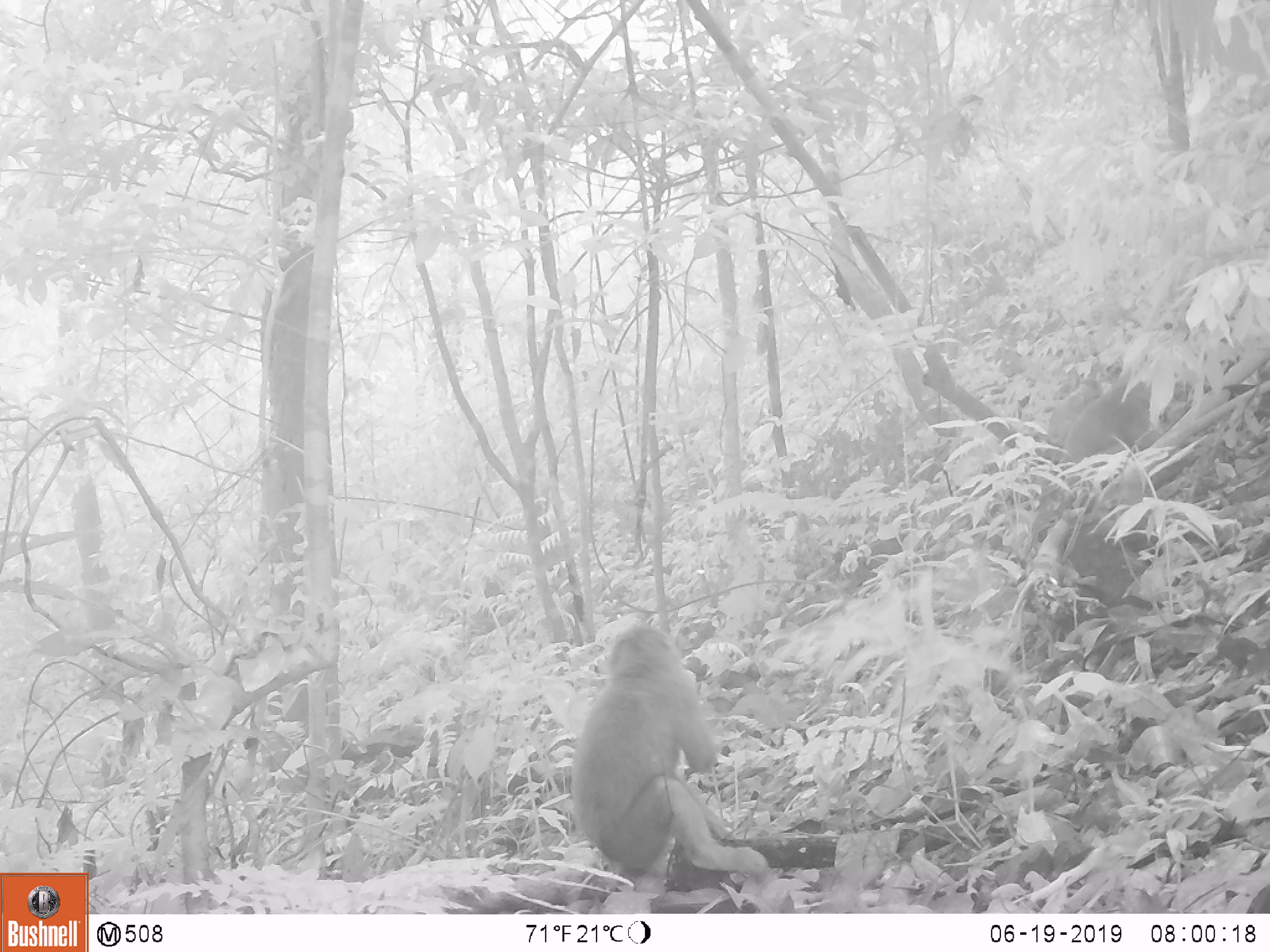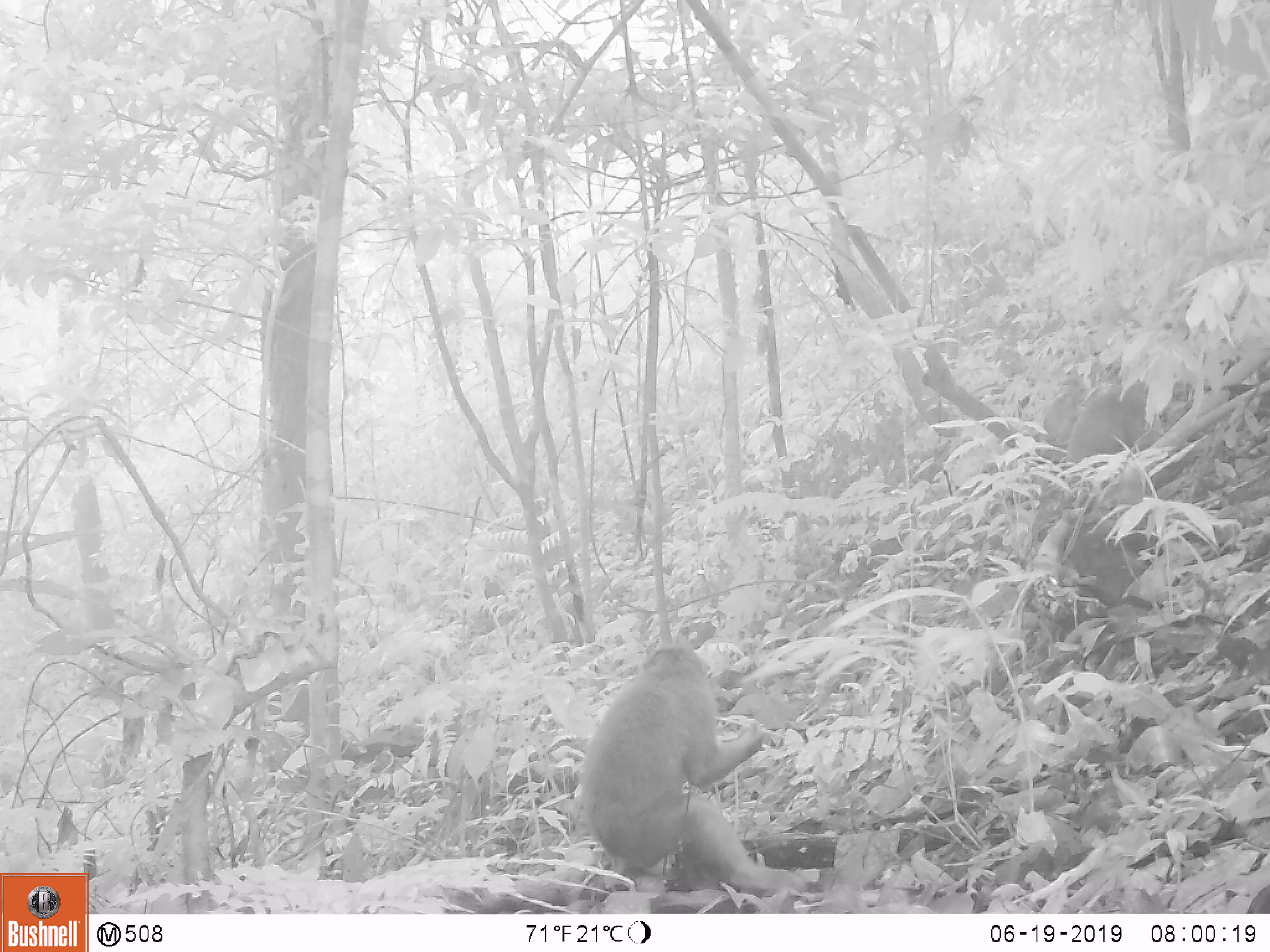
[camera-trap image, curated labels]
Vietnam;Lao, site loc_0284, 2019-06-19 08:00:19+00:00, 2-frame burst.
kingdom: Animalia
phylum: Chordata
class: Mammalia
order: Primates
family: Cercopithecidae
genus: Macaca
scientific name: Macaca arctoides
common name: stump-tailed macaque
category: stump tailed macaque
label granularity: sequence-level